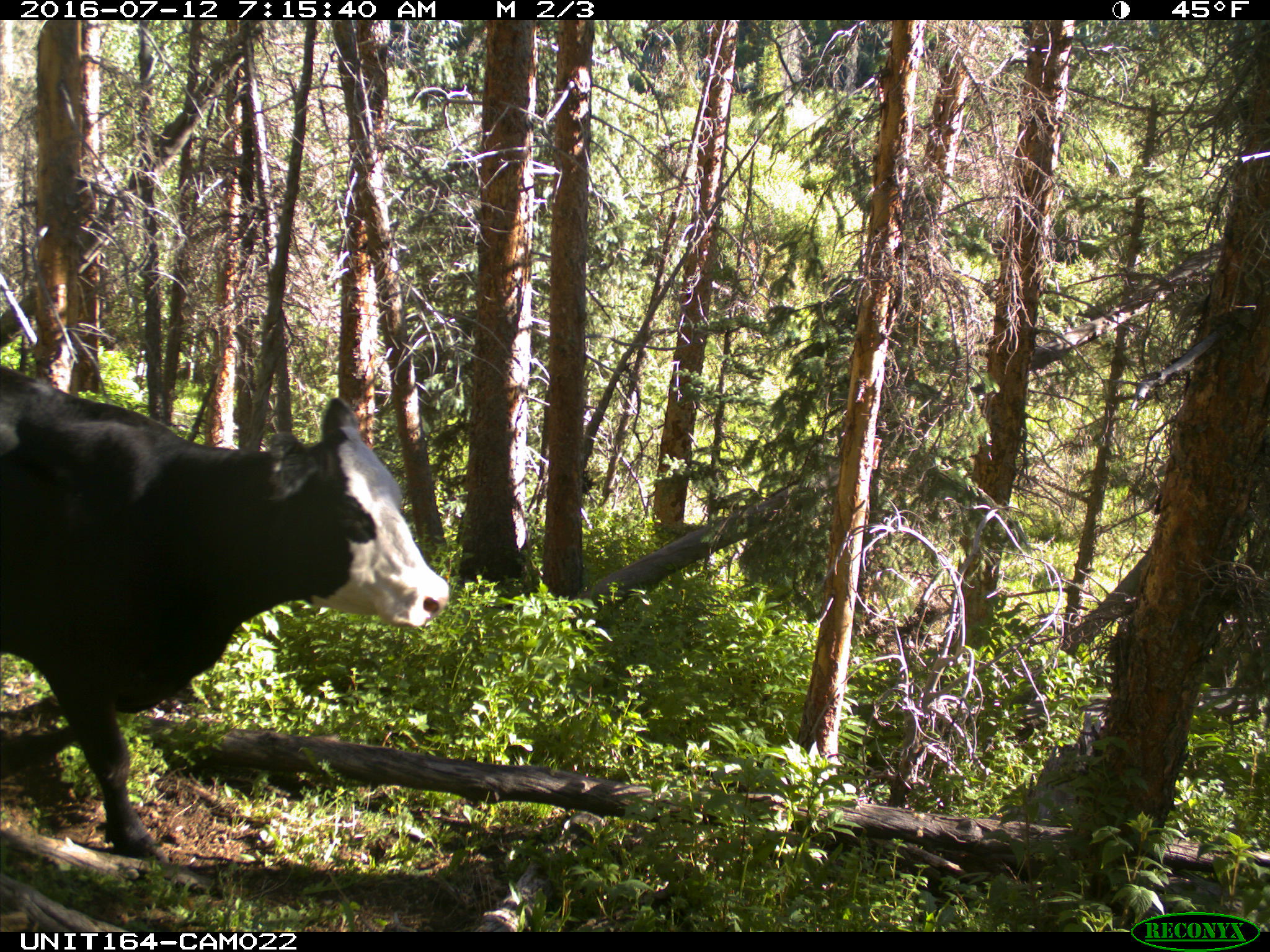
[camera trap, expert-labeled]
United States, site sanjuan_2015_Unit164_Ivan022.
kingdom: Animalia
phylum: Chordata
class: Mammalia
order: Artiodactyla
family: Bovidae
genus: Bos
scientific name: Bos taurus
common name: domestic cow